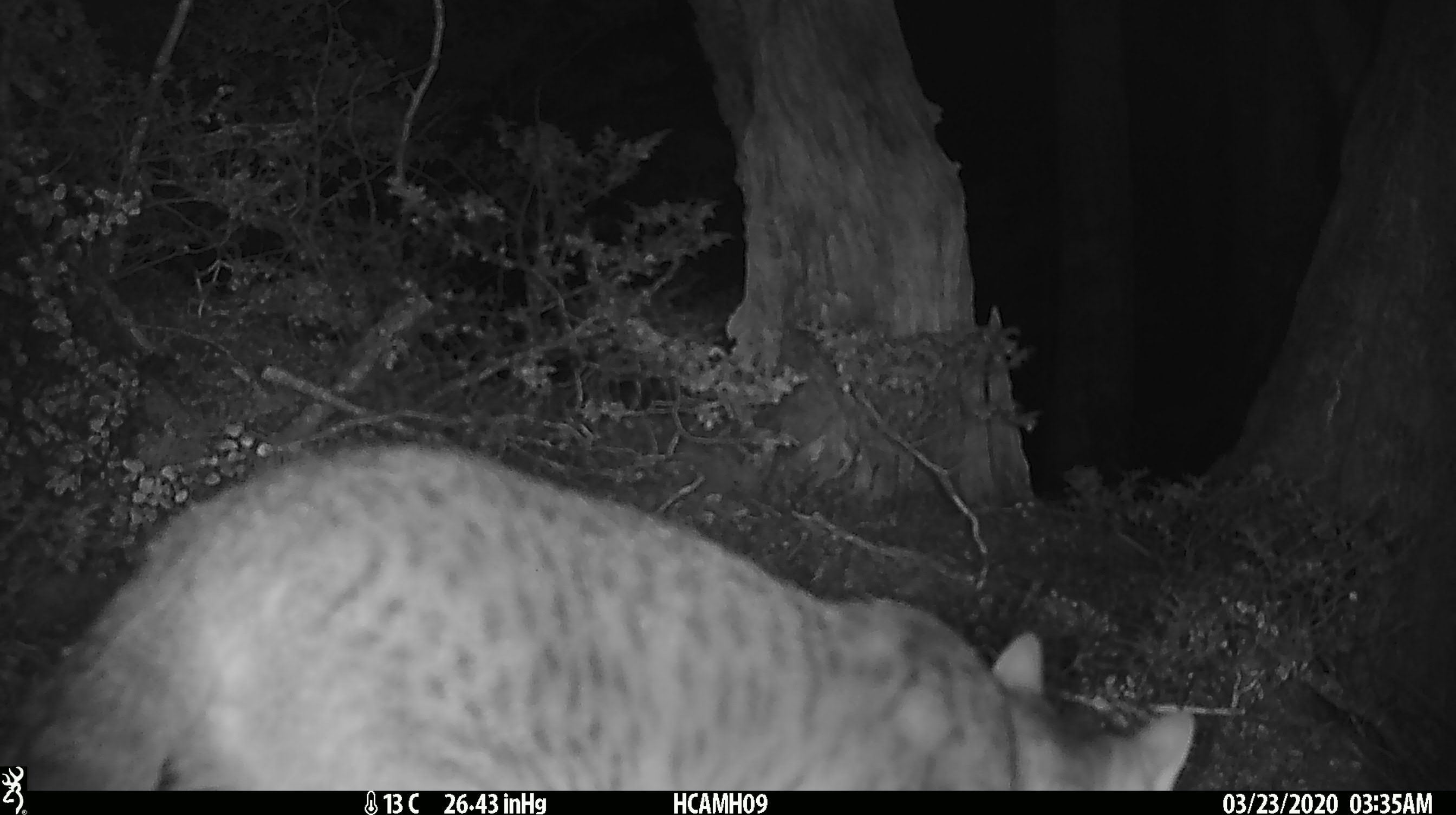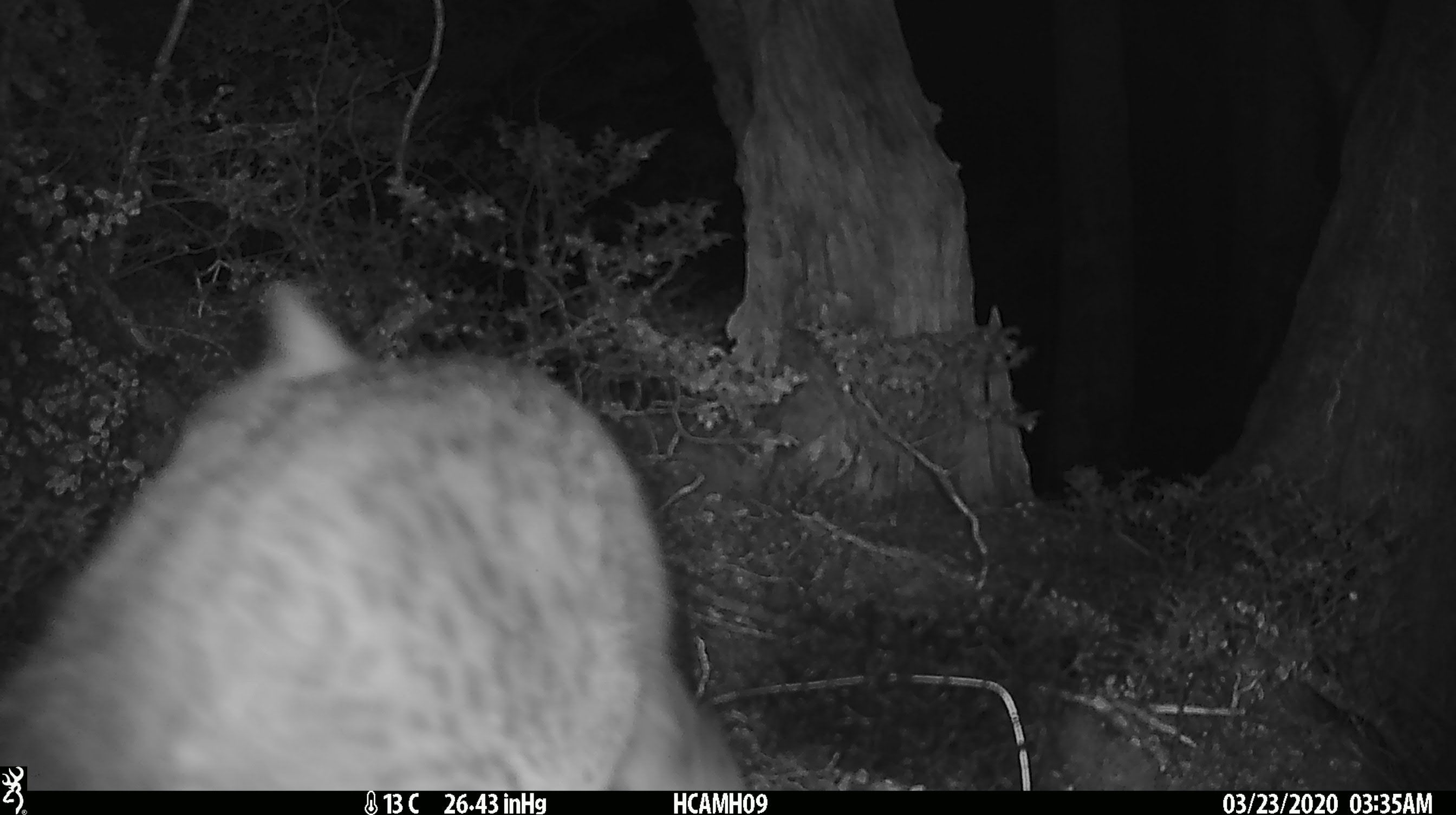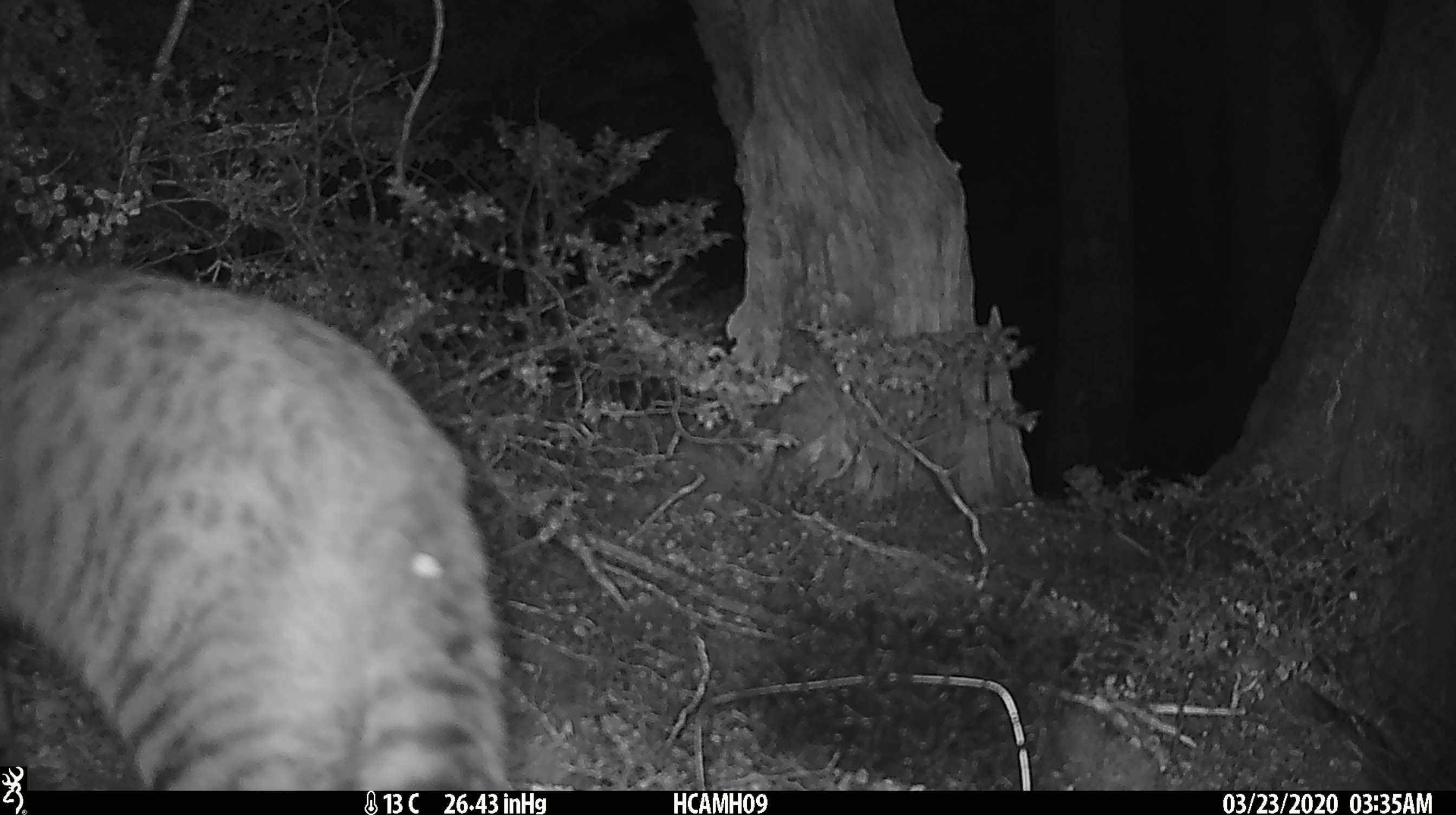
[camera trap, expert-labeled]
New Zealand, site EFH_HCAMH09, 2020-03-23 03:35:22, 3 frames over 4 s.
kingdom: Animalia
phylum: Chordata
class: Mammalia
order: Carnivora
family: Felidae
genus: Felis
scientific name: Felis catus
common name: domestic cat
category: cat